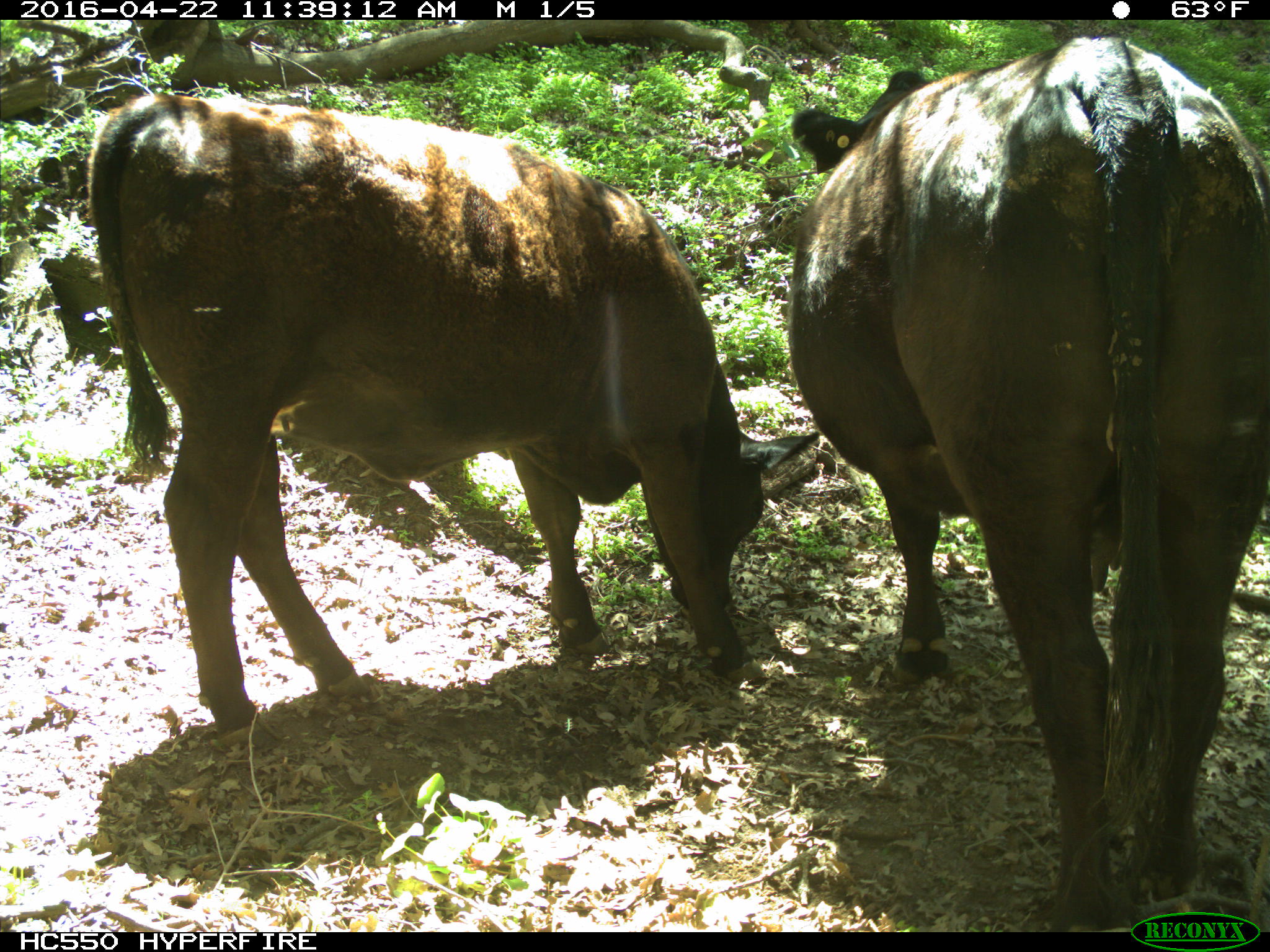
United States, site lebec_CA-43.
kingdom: Animalia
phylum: Chordata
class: Mammalia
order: Artiodactyla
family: Bovidae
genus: Bos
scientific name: Bos taurus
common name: domestic cow